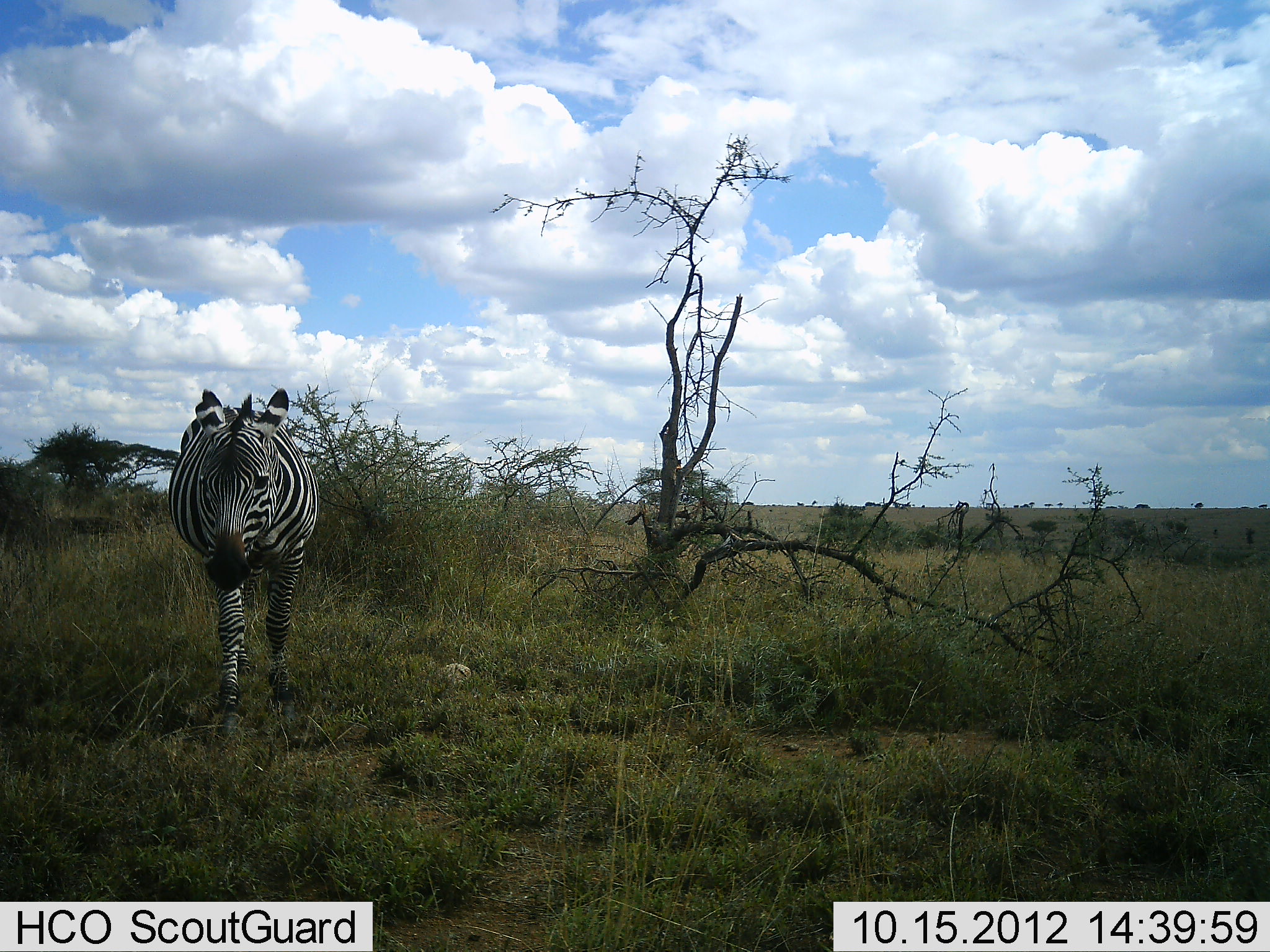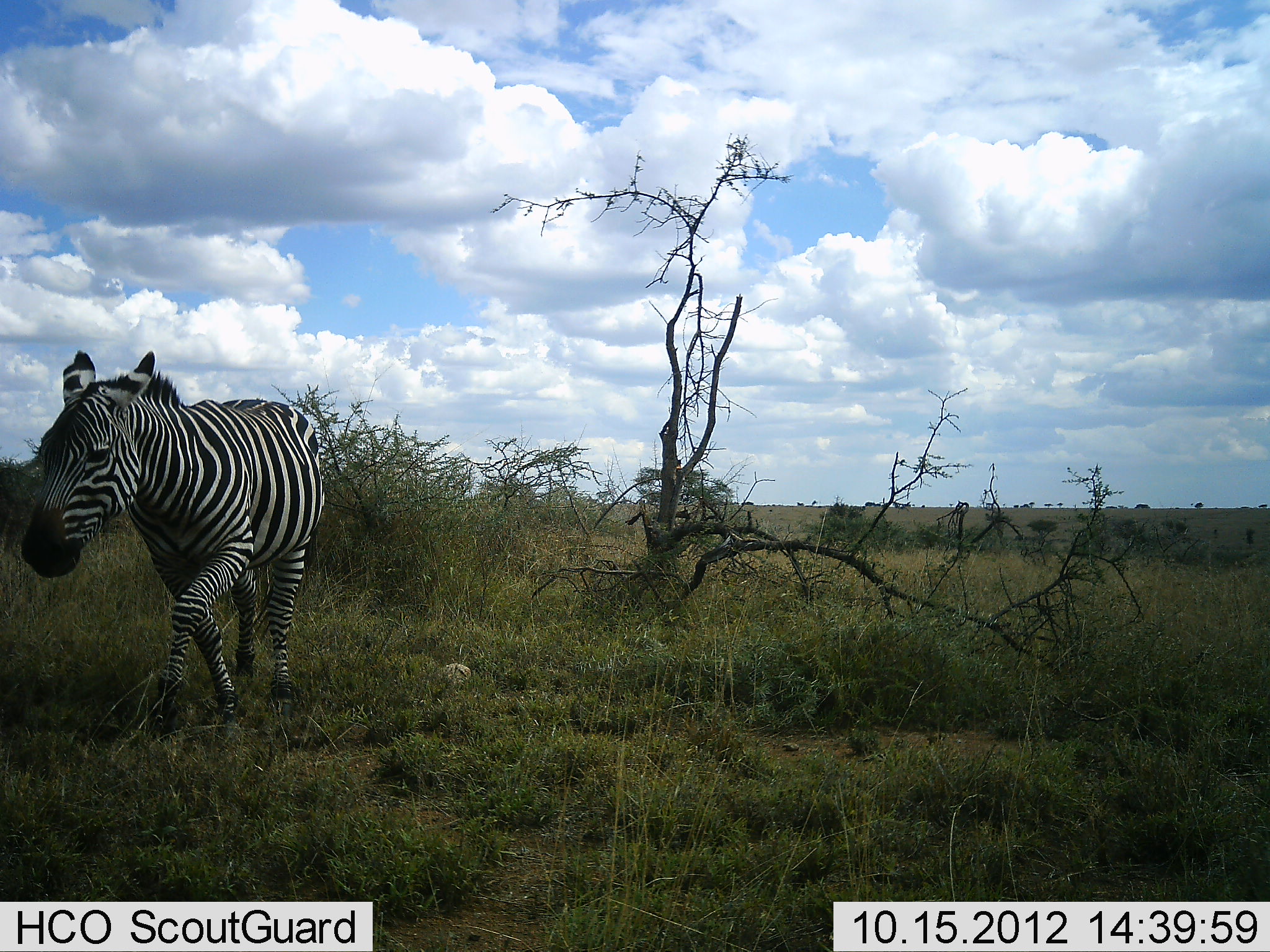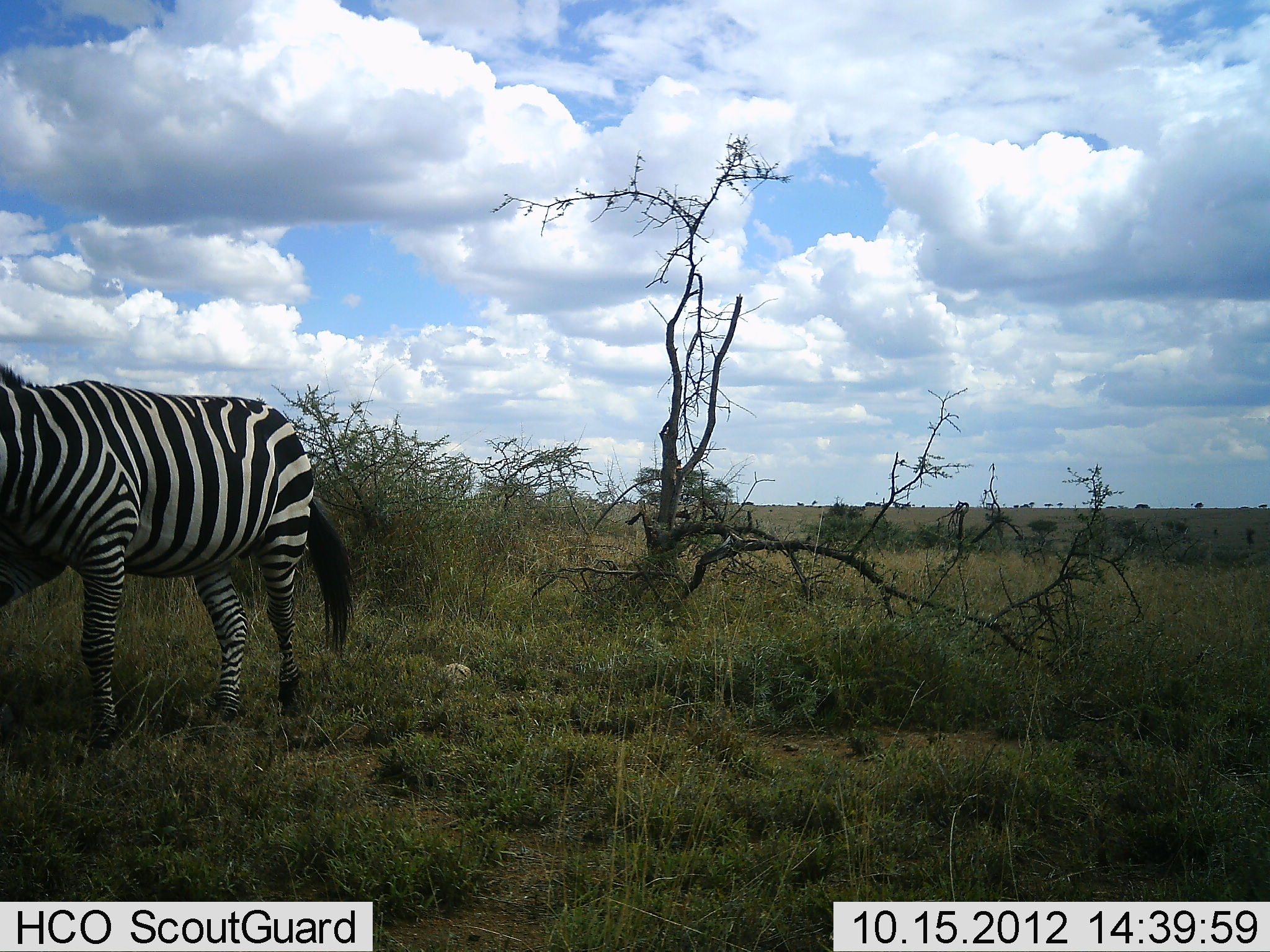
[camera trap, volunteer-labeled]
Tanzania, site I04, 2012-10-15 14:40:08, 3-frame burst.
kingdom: Animalia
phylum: Chordata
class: Mammalia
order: Perissodactyla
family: Equidae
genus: Equus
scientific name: Equus quagga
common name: plains zebra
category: zebra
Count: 1.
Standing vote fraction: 10%.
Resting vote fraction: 0%.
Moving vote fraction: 100%.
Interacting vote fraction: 0%.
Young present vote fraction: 0%.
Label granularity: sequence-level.